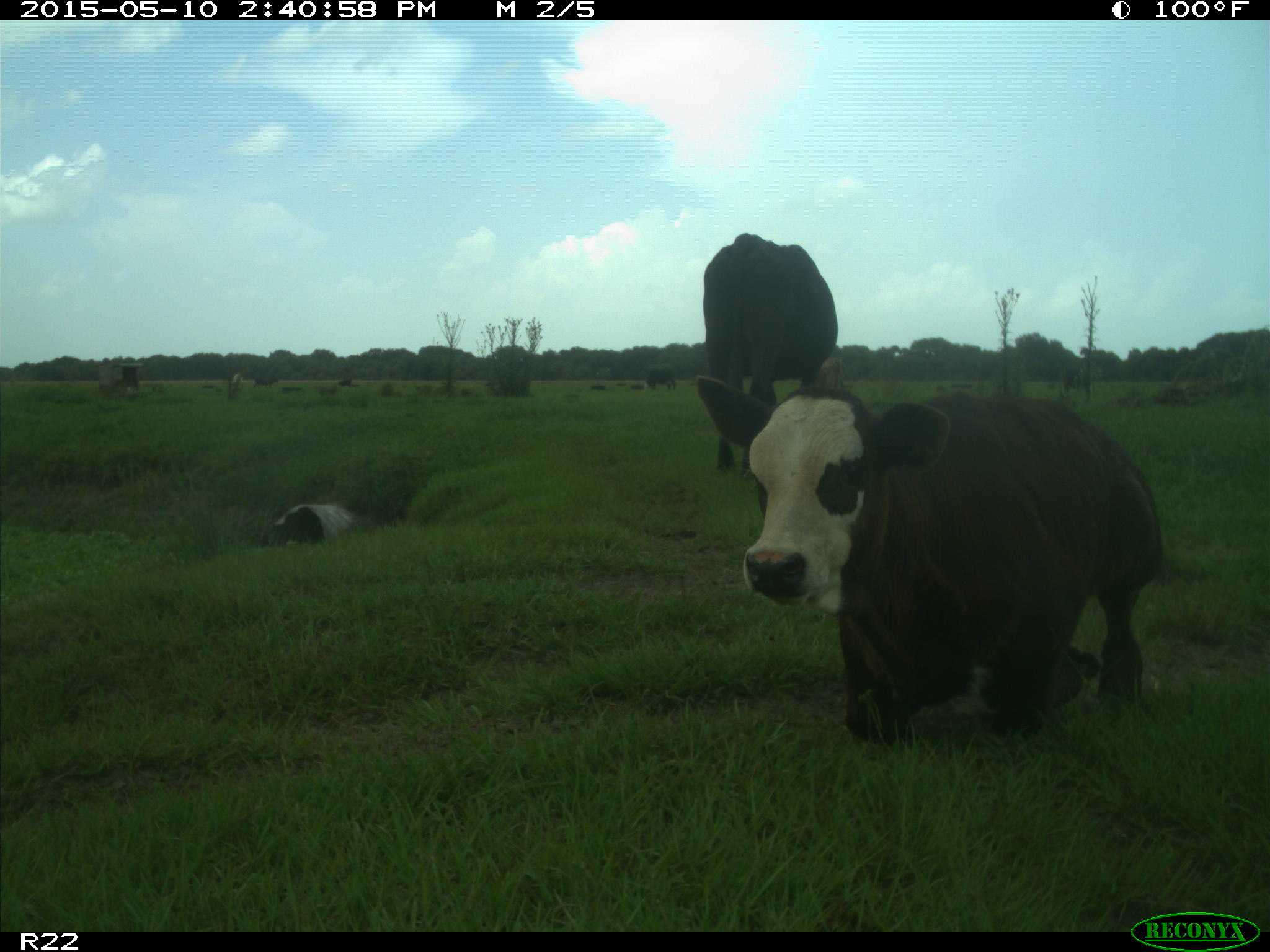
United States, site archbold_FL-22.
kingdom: Animalia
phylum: Chordata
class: Mammalia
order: Artiodactyla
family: Bovidae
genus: Bos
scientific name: Bos taurus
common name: domestic cow